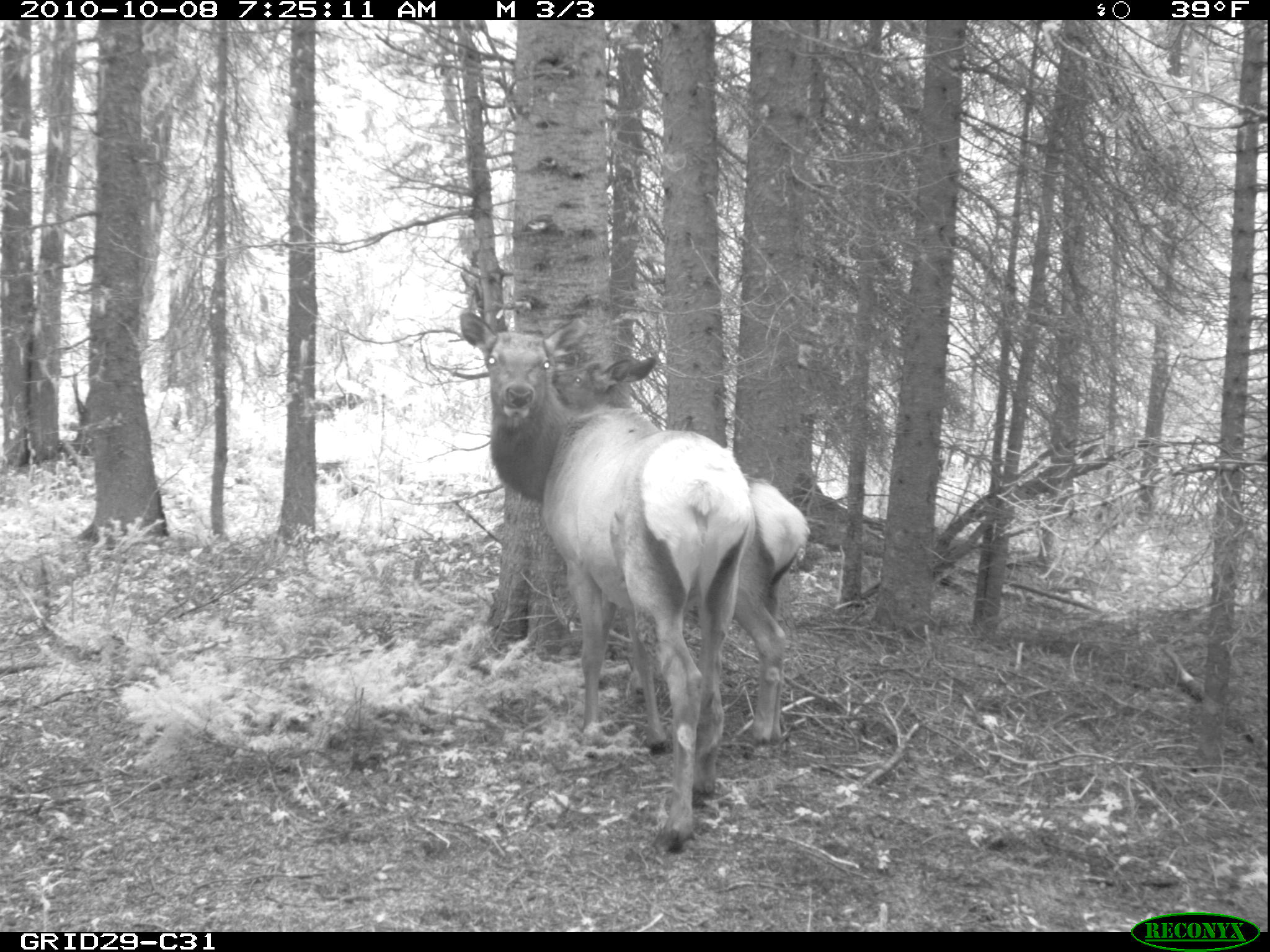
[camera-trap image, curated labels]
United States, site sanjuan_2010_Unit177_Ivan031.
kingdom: Animalia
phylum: Chordata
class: Mammalia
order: Artiodactyla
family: Cervidae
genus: Cervus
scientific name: Cervus elaphus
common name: red deer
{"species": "Cervus elaphus (red deer)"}